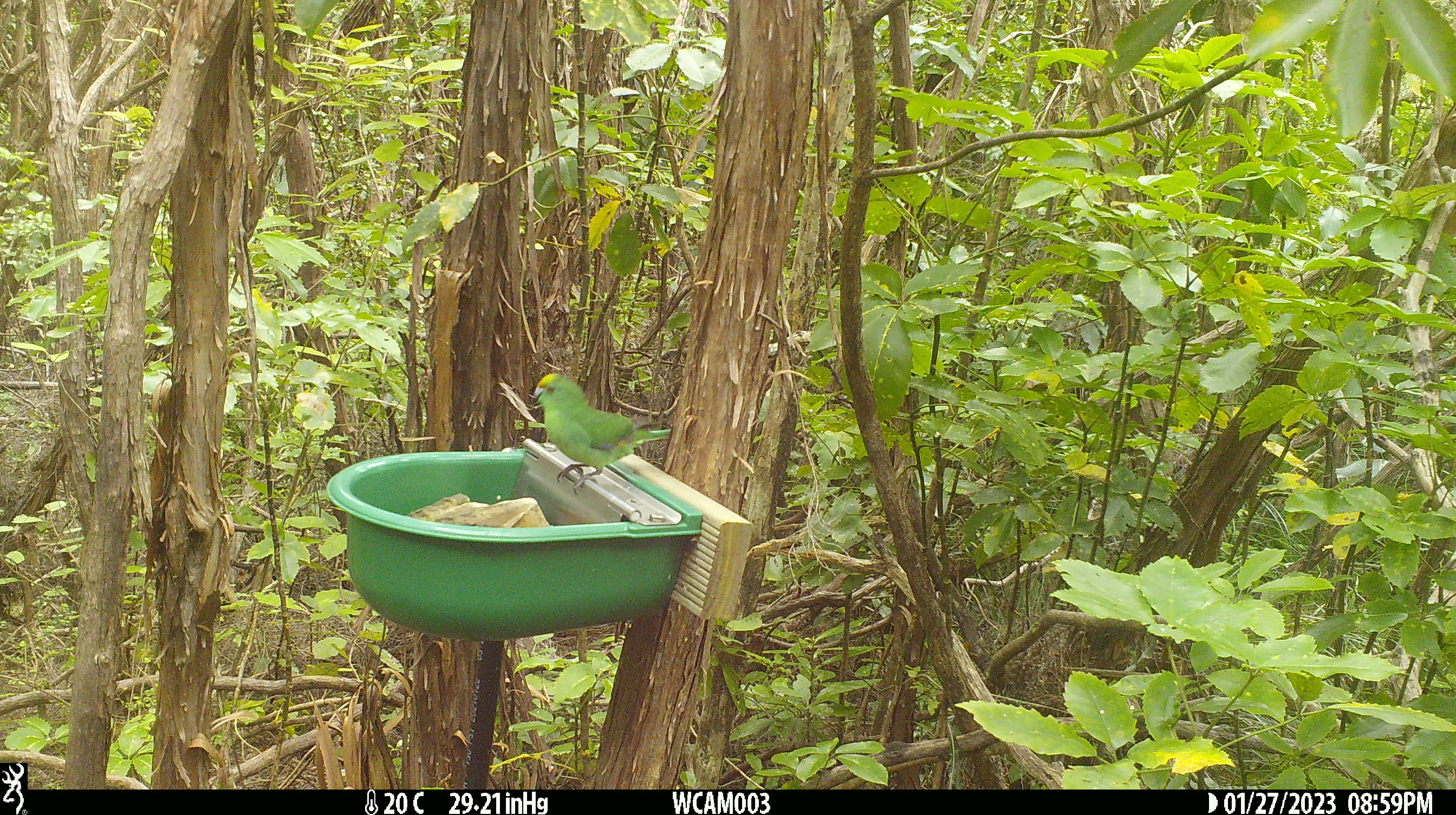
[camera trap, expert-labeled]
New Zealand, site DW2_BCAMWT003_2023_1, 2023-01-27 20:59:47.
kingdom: Animalia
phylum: Chordata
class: Aves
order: Psittaciformes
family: Psittaculidae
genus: Cyanoramphus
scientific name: Cyanoramphus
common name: parakeet